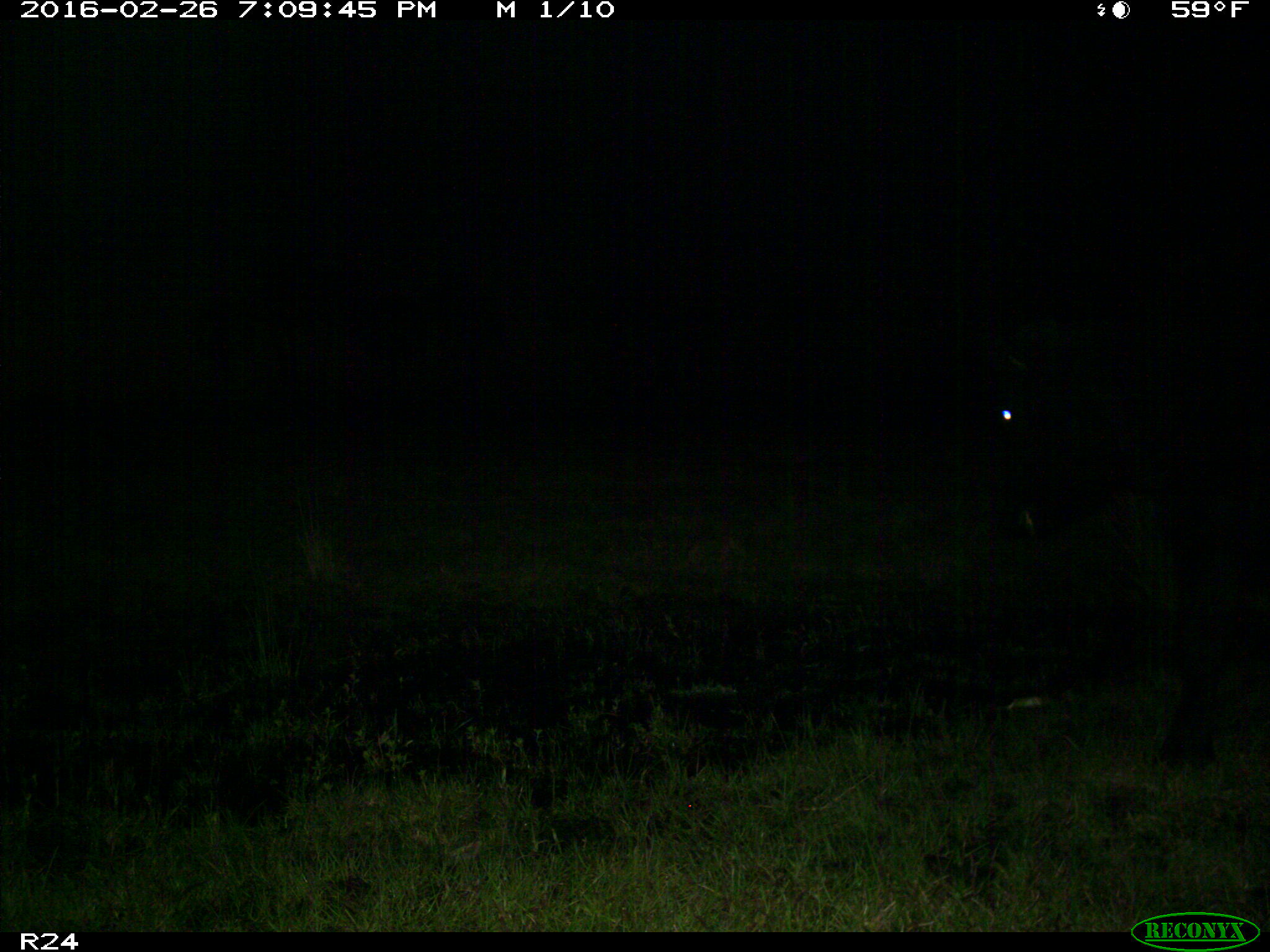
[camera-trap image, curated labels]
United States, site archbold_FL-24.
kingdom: Animalia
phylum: Chordata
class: Mammalia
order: Artiodactyla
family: Bovidae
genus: Bos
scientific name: Bos taurus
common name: domestic cow